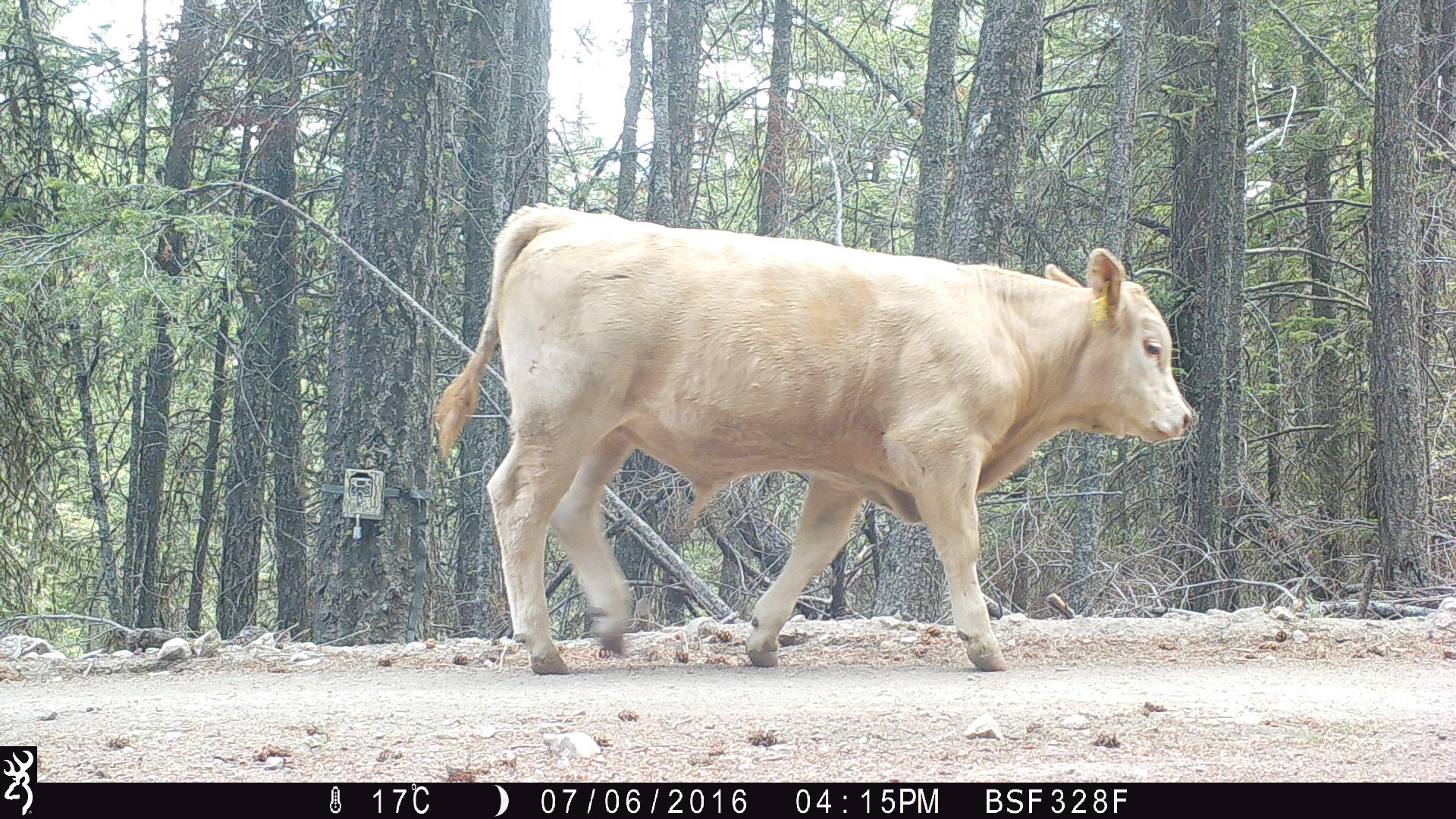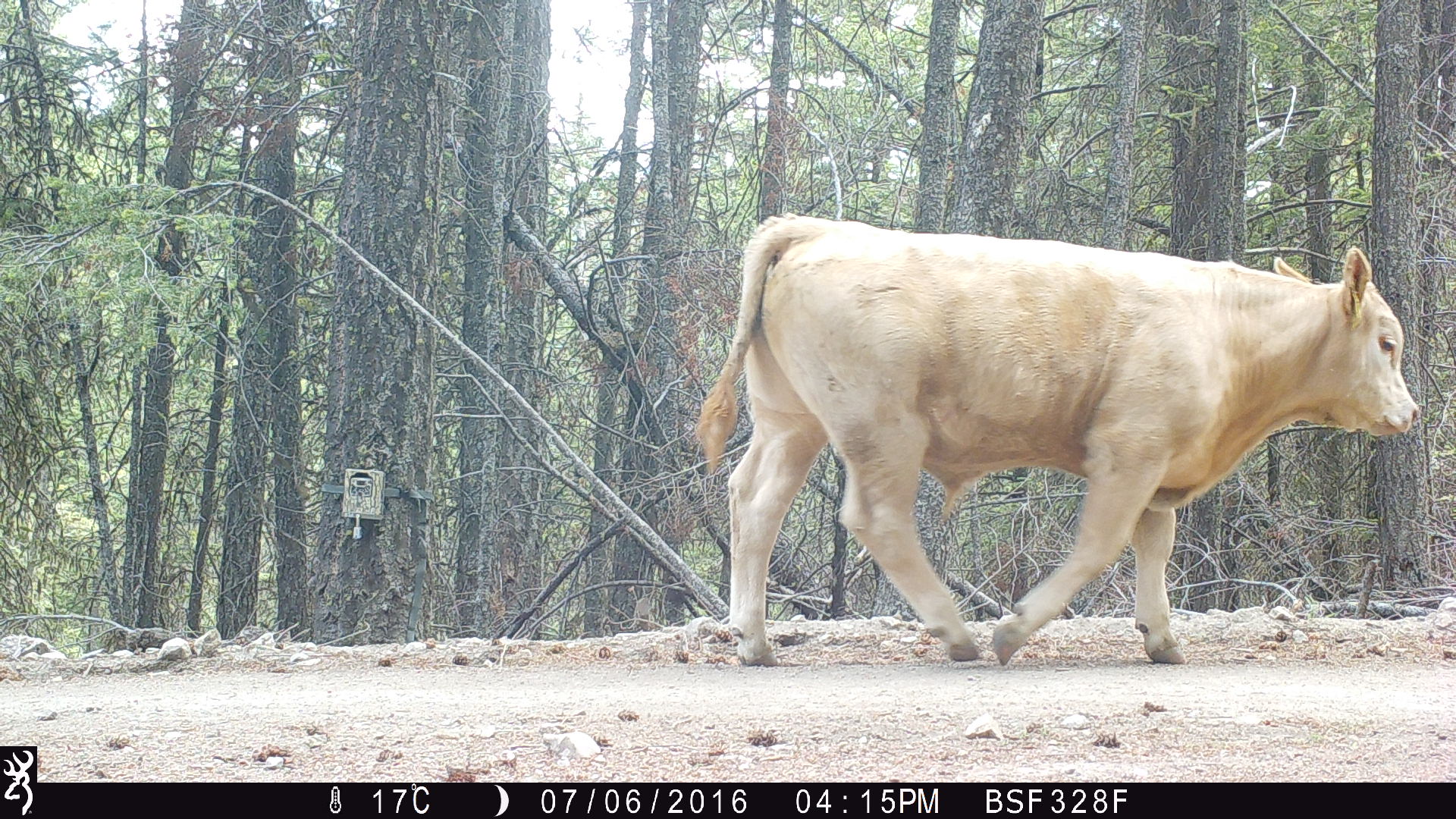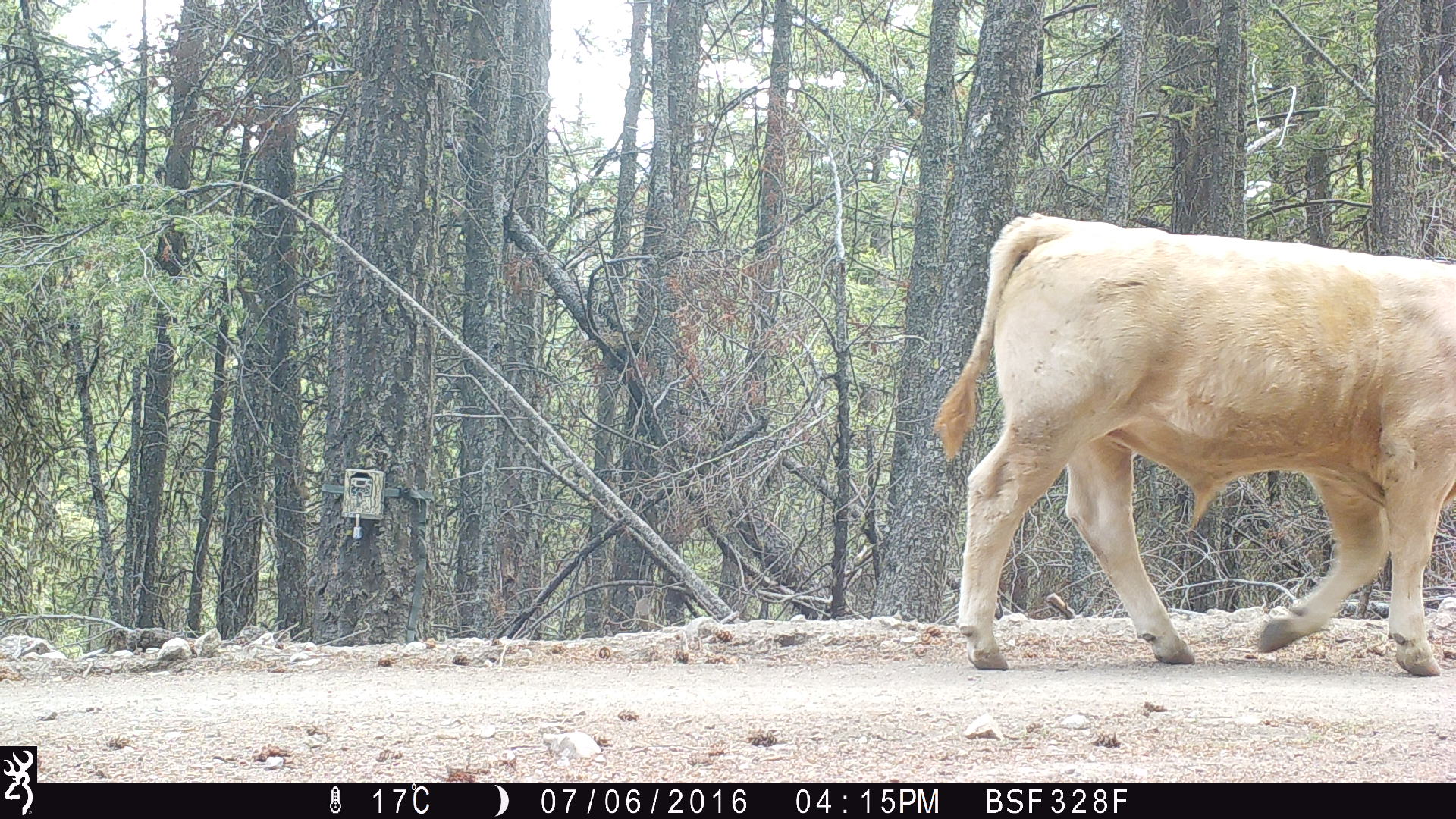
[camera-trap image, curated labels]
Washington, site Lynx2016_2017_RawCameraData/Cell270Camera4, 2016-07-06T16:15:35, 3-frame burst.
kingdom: Animalia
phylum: Chordata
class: Mammalia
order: Artiodactyla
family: Bovidae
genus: Bos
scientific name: Bos taurus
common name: domestic cattle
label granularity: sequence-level